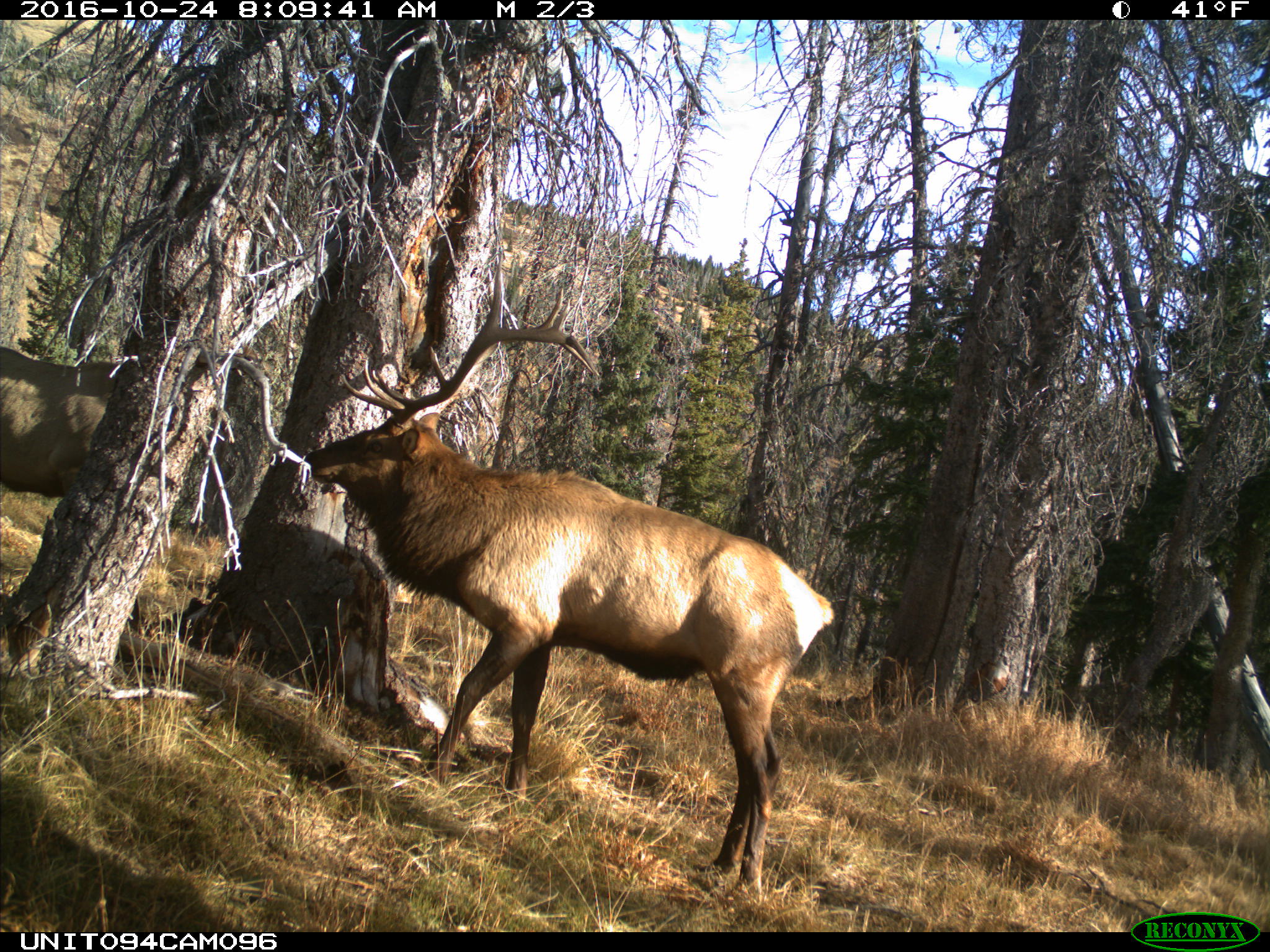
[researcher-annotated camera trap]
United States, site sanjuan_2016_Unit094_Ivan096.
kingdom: Animalia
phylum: Chordata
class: Mammalia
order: Artiodactyla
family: Cervidae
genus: Cervus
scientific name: Cervus elaphus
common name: red deer